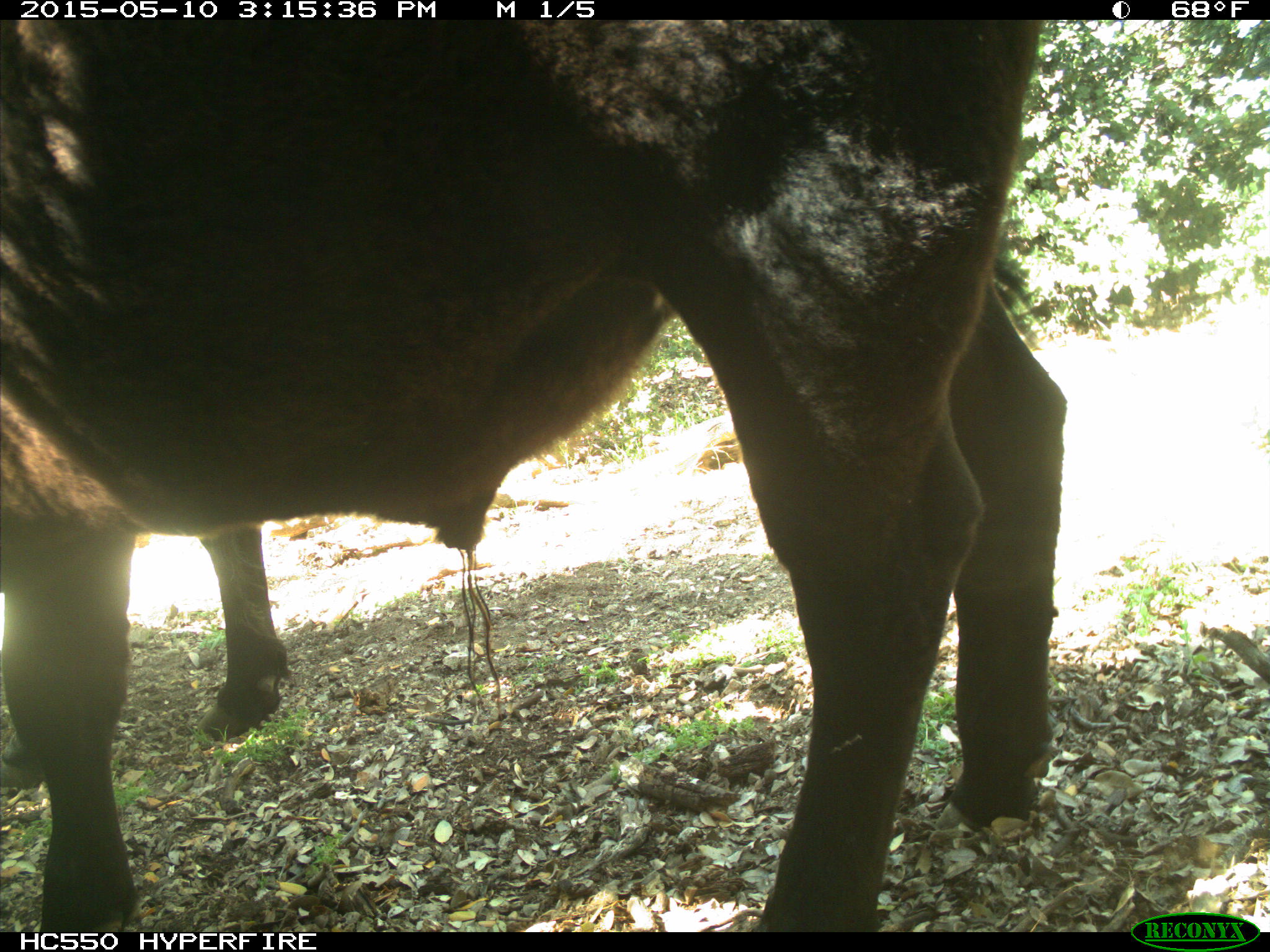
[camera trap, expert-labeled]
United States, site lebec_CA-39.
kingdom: Animalia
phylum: Chordata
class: Mammalia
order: Artiodactyla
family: Bovidae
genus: Bos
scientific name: Bos taurus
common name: domestic cow